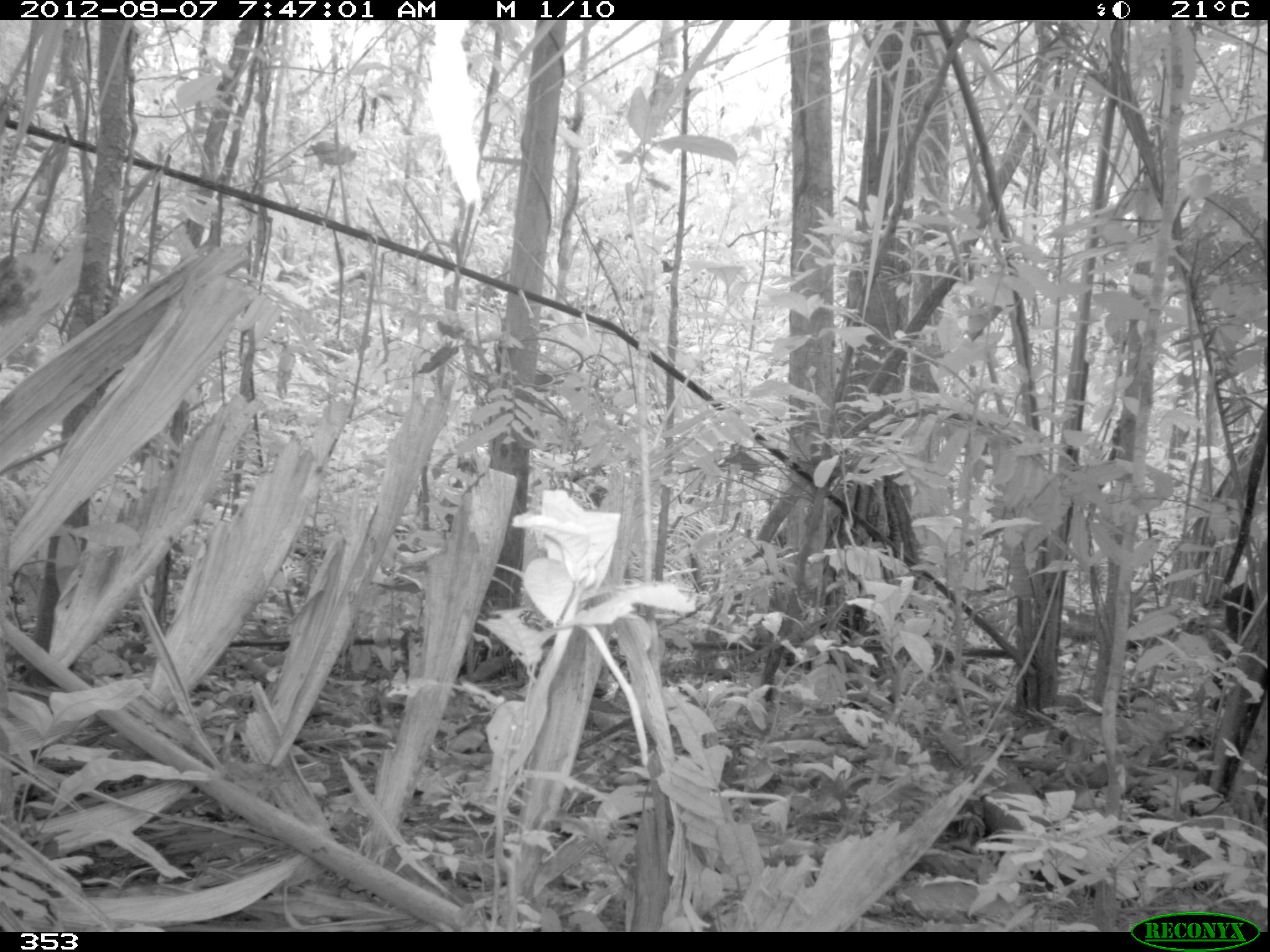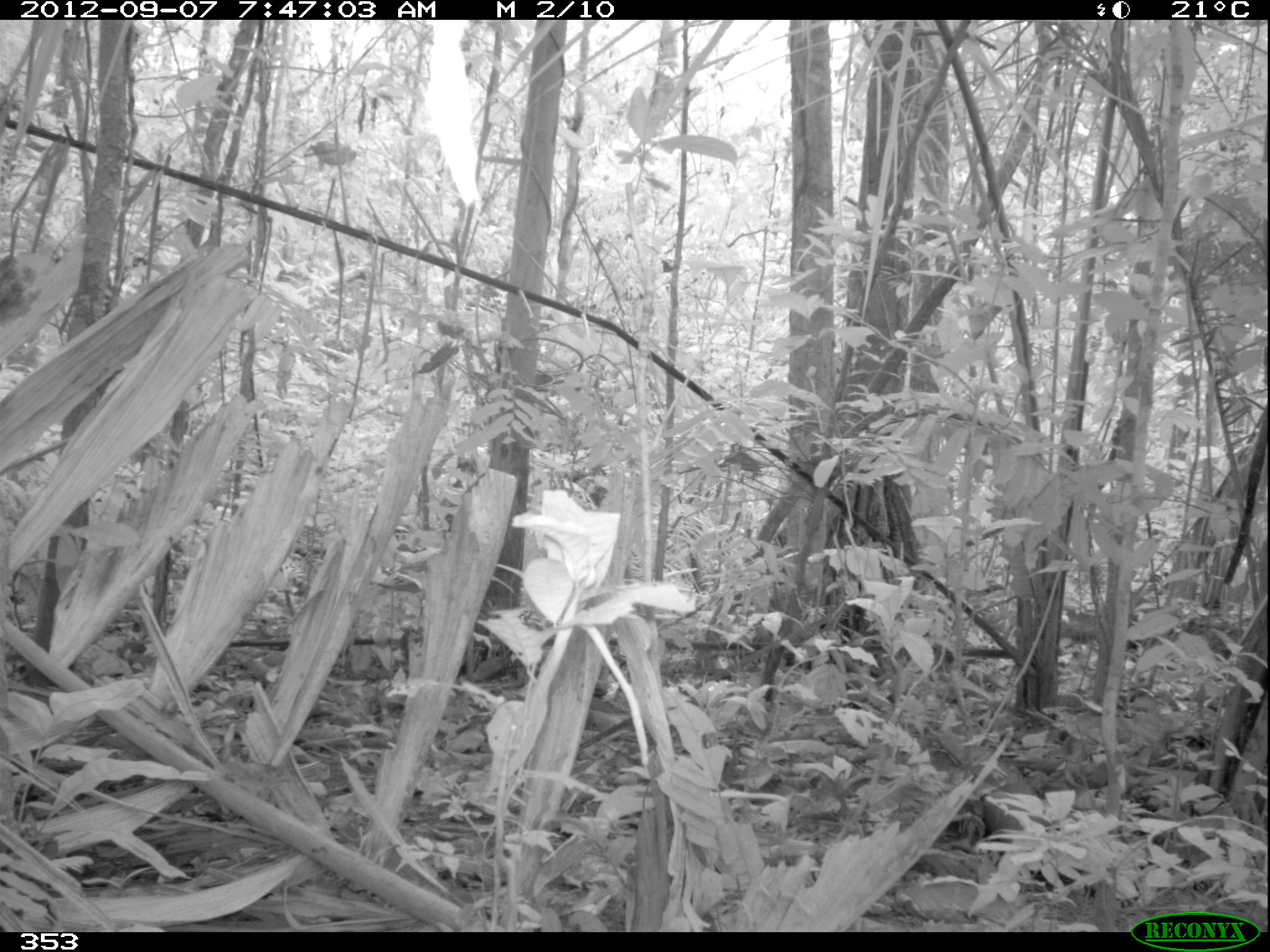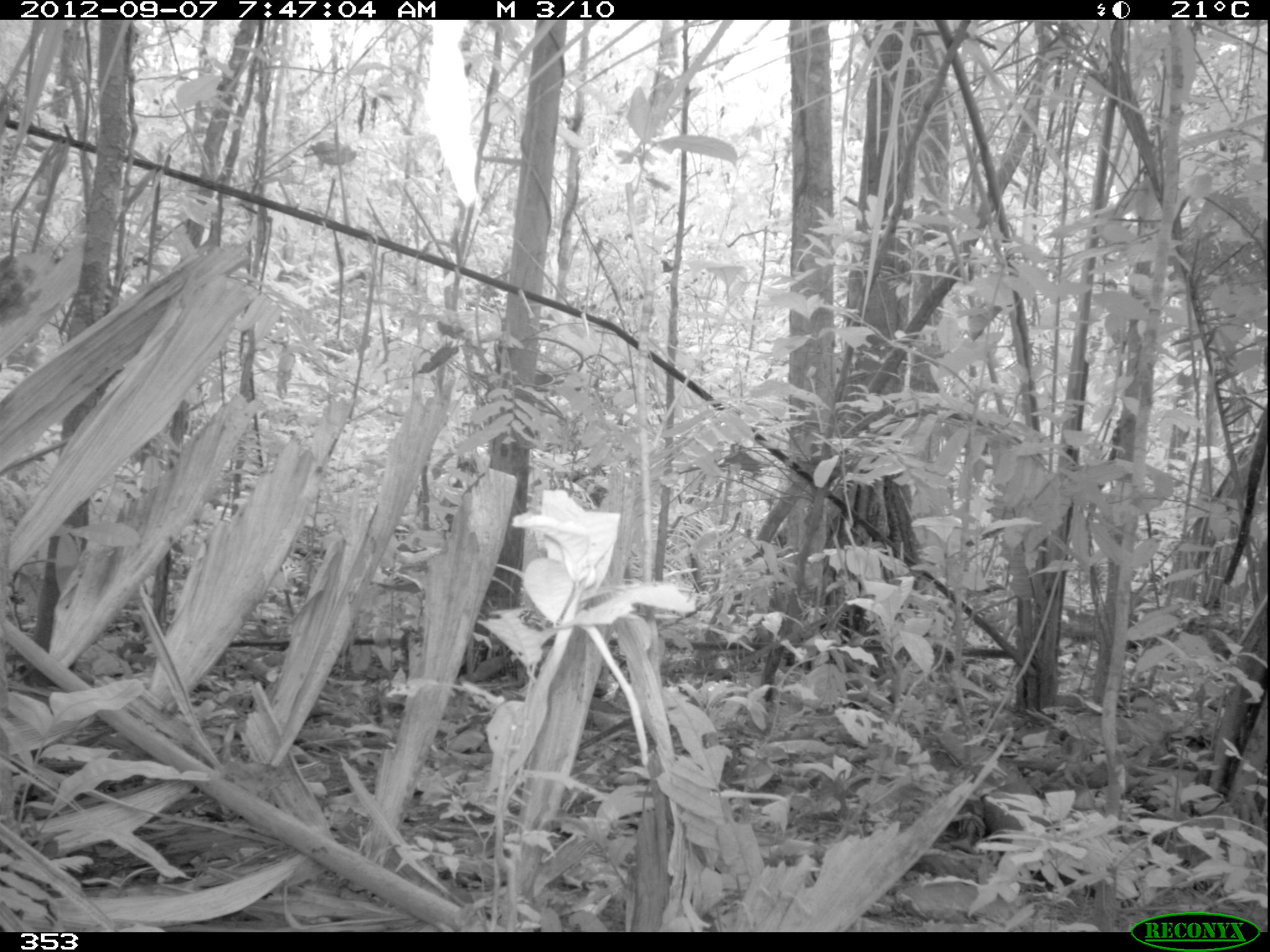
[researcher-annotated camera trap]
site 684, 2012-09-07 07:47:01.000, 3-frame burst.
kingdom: Animalia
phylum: Chordata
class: Mammalia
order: Artiodactyla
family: Tayassuidae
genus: Tayassu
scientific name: Tayassu pecari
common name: white-lipped peccary